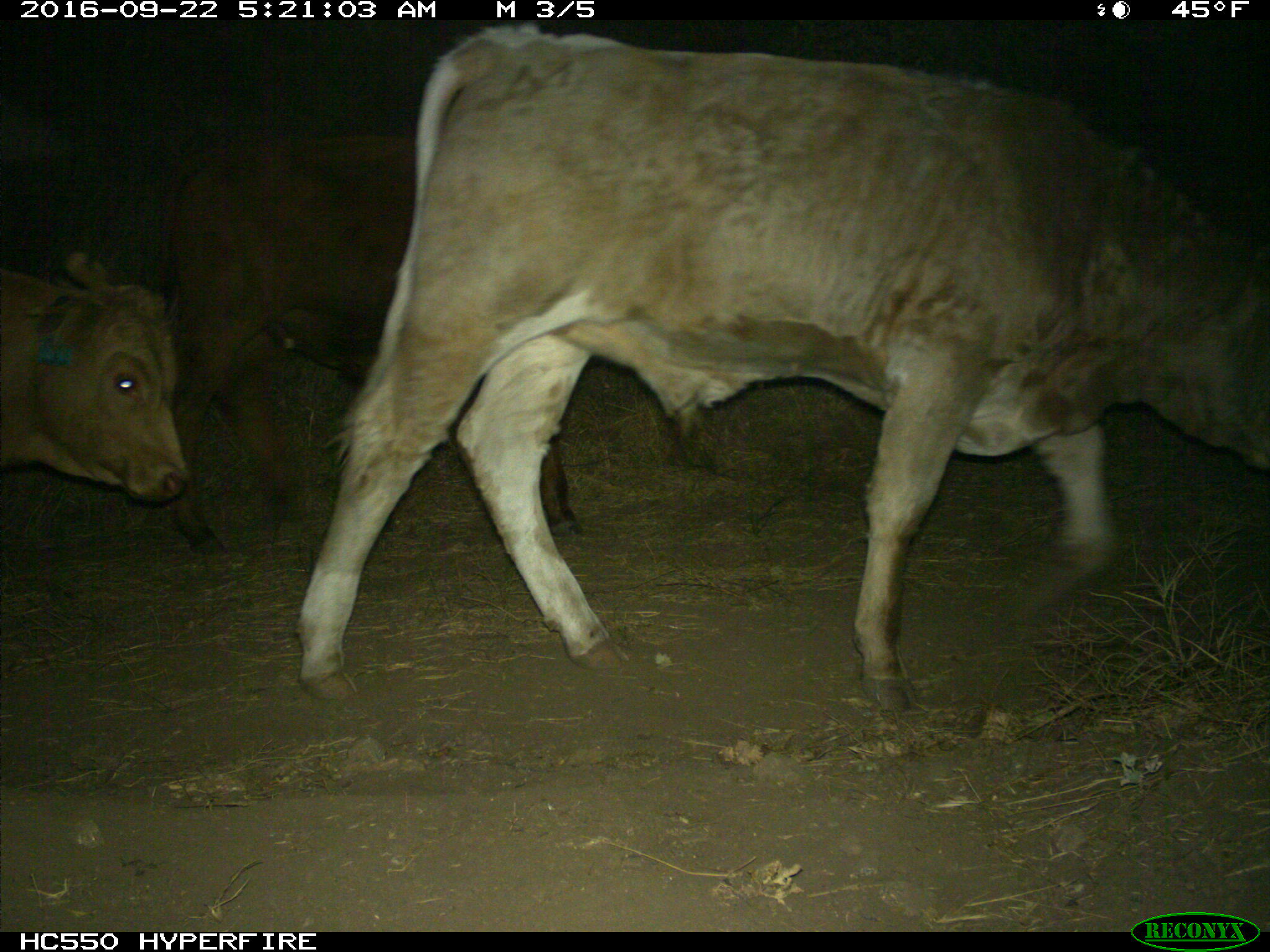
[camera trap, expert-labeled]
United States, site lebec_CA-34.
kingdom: Animalia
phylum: Chordata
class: Mammalia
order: Artiodactyla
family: Bovidae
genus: Bos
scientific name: Bos taurus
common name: domestic cow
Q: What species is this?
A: Bos taurus (domestic cow).